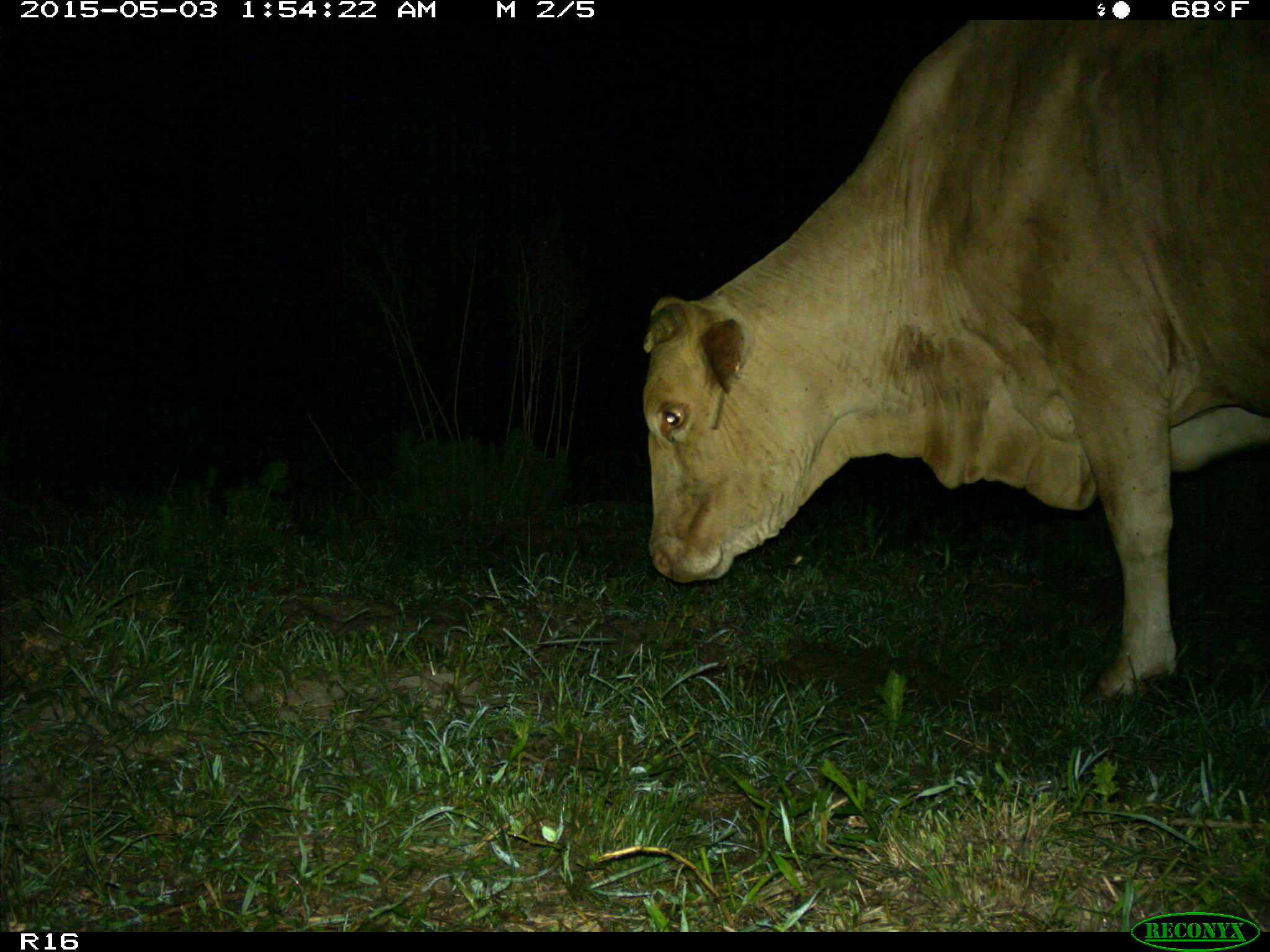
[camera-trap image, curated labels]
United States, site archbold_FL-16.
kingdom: Animalia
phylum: Chordata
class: Mammalia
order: Artiodactyla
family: Bovidae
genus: Bos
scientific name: Bos taurus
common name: domestic cow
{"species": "Bos taurus (domestic cow)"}